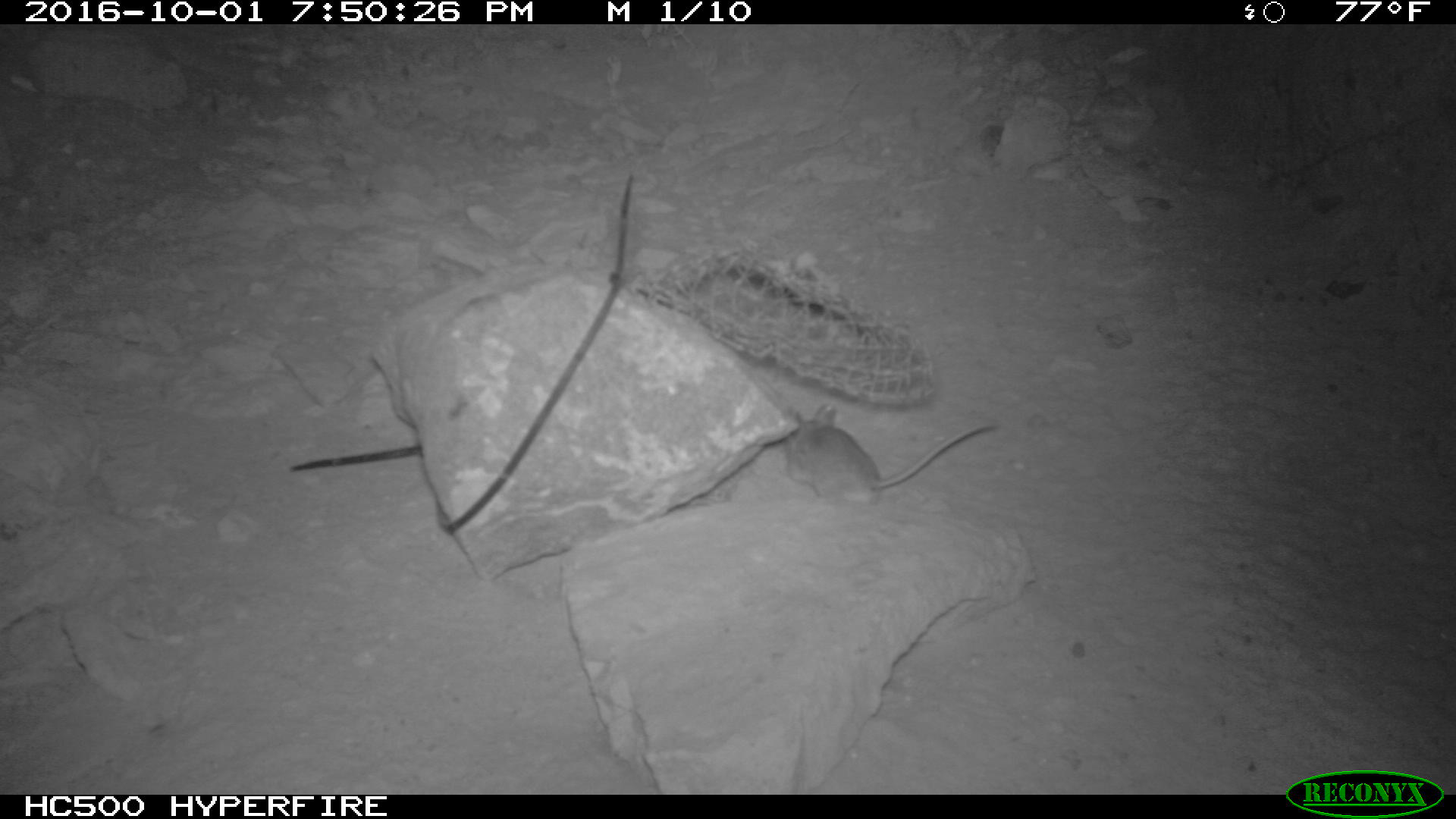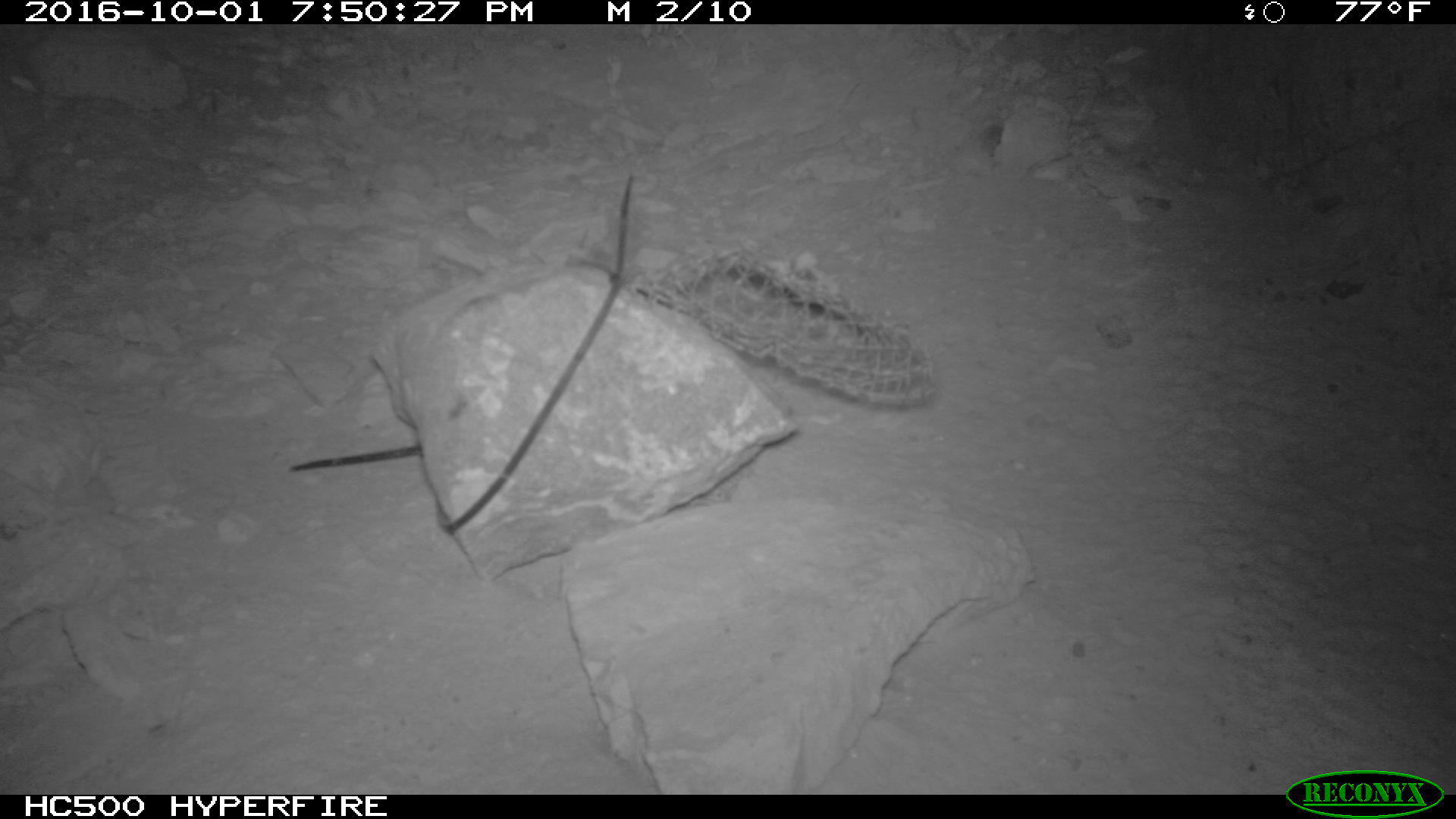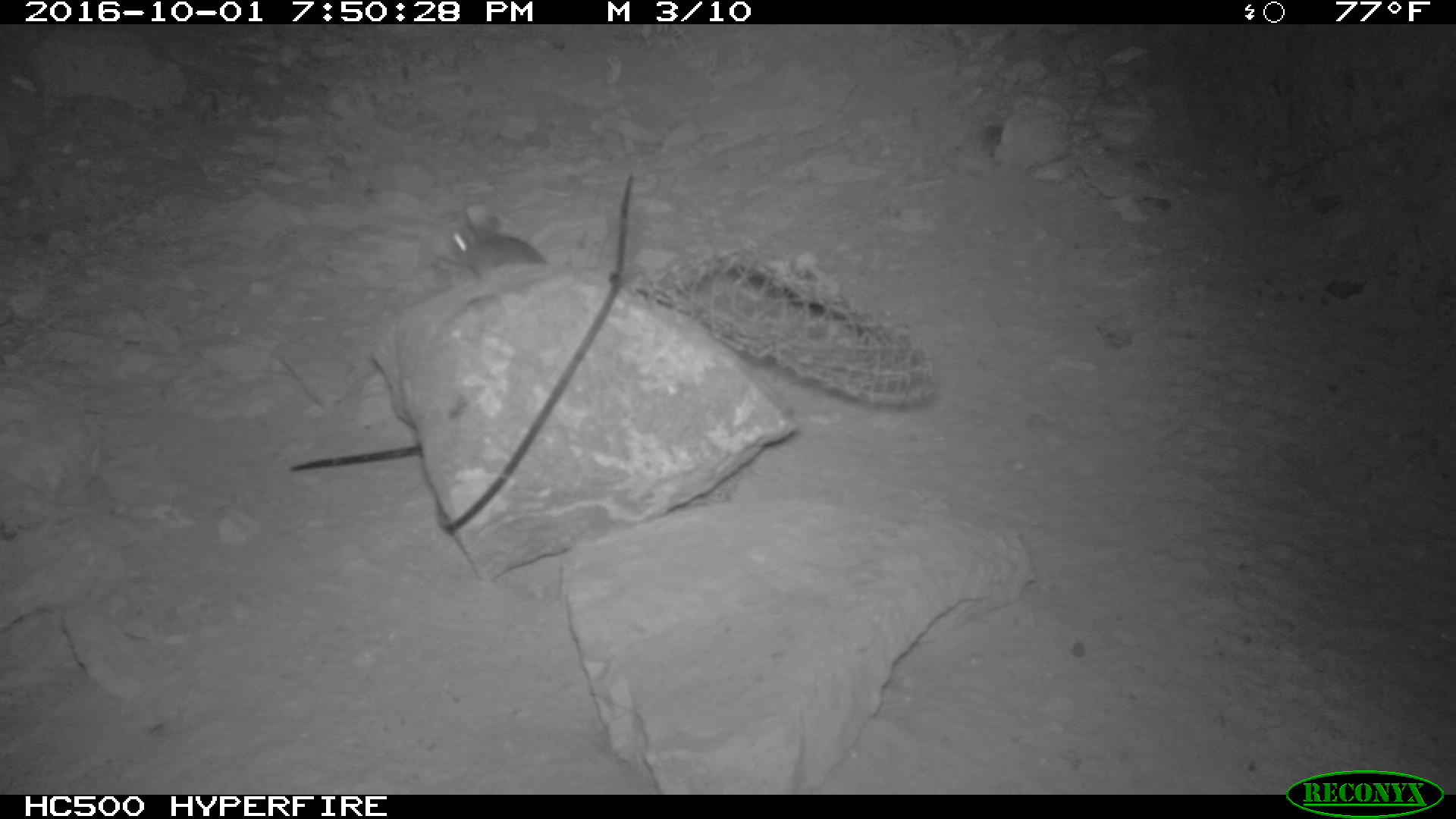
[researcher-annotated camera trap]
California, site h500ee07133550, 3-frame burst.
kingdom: Animalia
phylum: Chordata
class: Mammalia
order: Rodentia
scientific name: Rodentia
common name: rodent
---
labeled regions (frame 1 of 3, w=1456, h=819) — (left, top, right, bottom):
rodent: (782, 402, 993, 504)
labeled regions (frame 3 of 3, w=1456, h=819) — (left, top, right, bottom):
rodent: (451, 215, 546, 278)